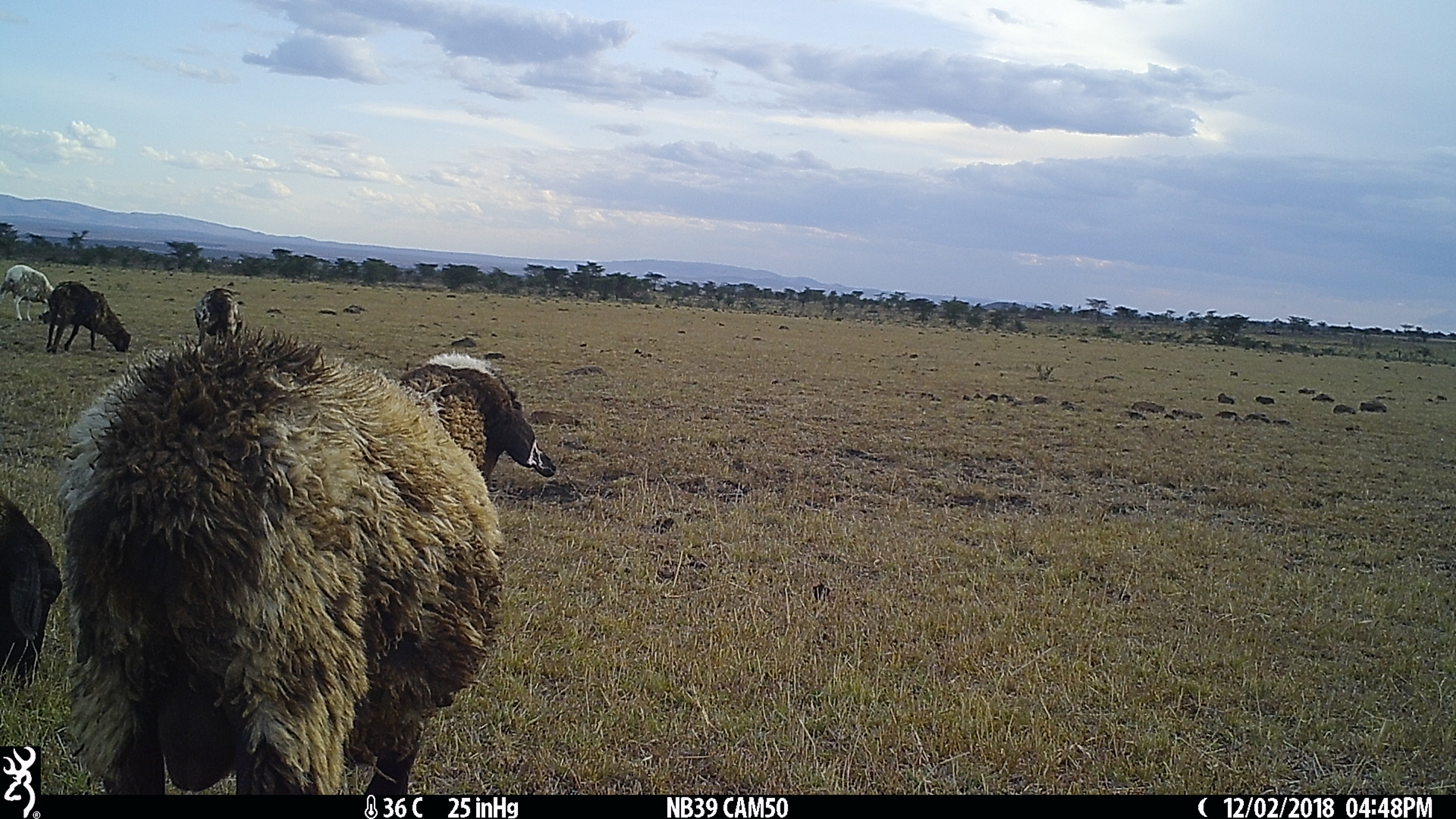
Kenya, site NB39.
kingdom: Animalia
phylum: Chordata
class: Mammalia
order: Artiodactyla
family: Bovidae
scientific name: Bovidae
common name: sheep or goat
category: shoat